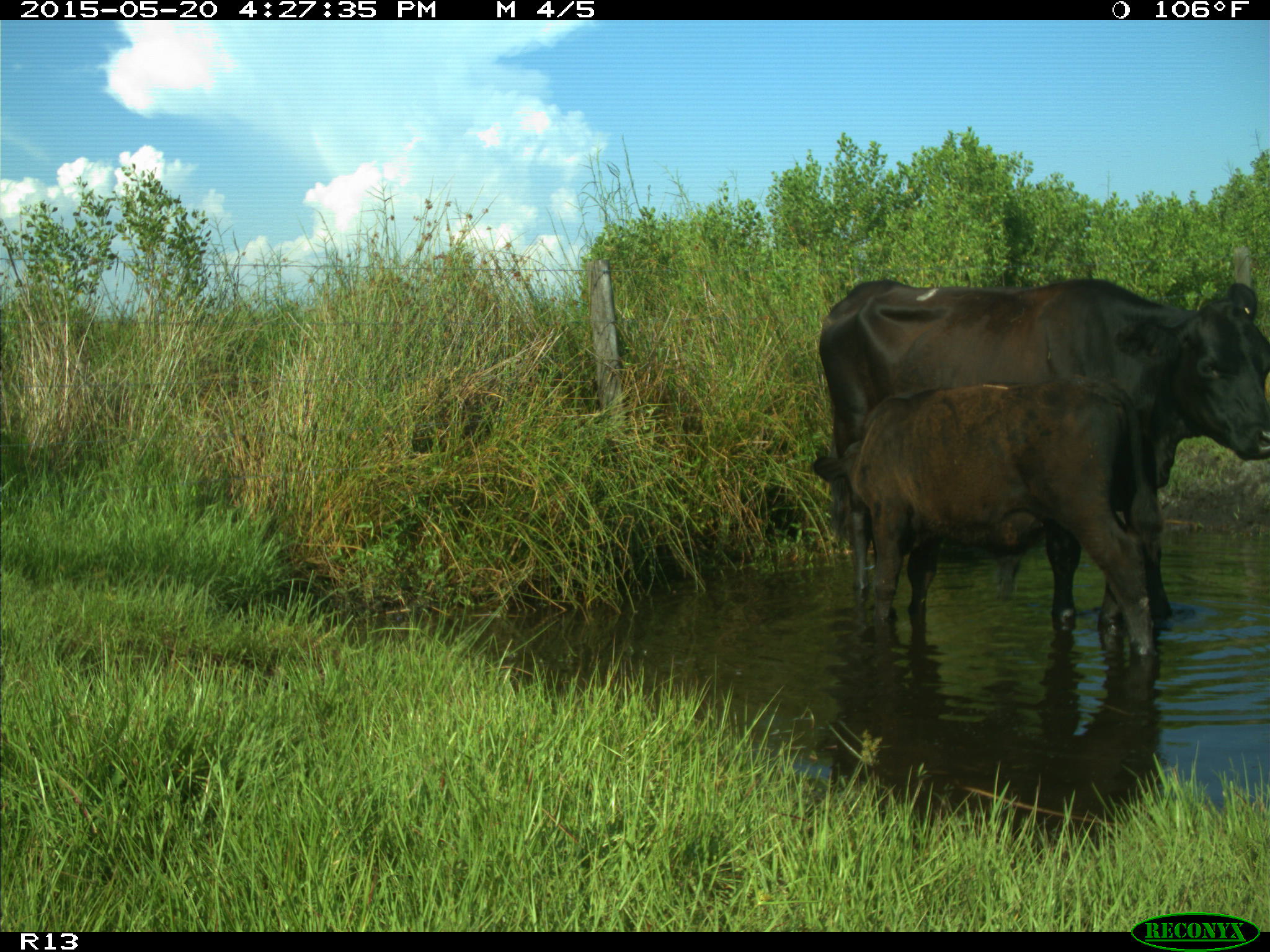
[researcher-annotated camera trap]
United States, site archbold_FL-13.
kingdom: Animalia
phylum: Chordata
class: Mammalia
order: Artiodactyla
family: Bovidae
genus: Bos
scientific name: Bos taurus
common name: domestic cow